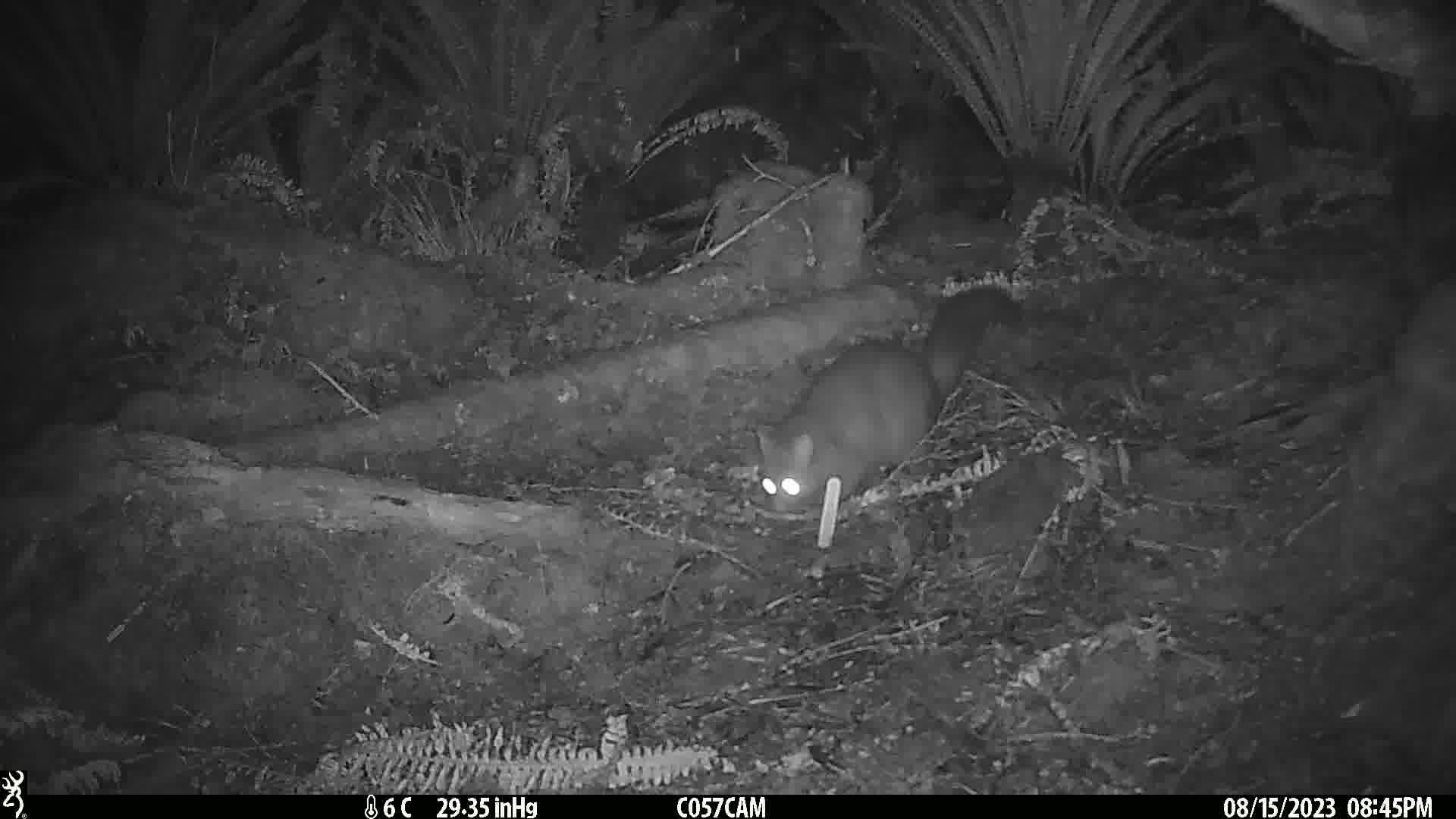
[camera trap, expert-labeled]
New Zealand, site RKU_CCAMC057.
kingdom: Animalia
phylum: Chordata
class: Mammalia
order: Diprotodontia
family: Phalangeridae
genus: Trichosurus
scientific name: Trichosurus vulpecula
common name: common brushtail possum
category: possum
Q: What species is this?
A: Possum (common brushtail possum) (Trichosurus vulpecula).